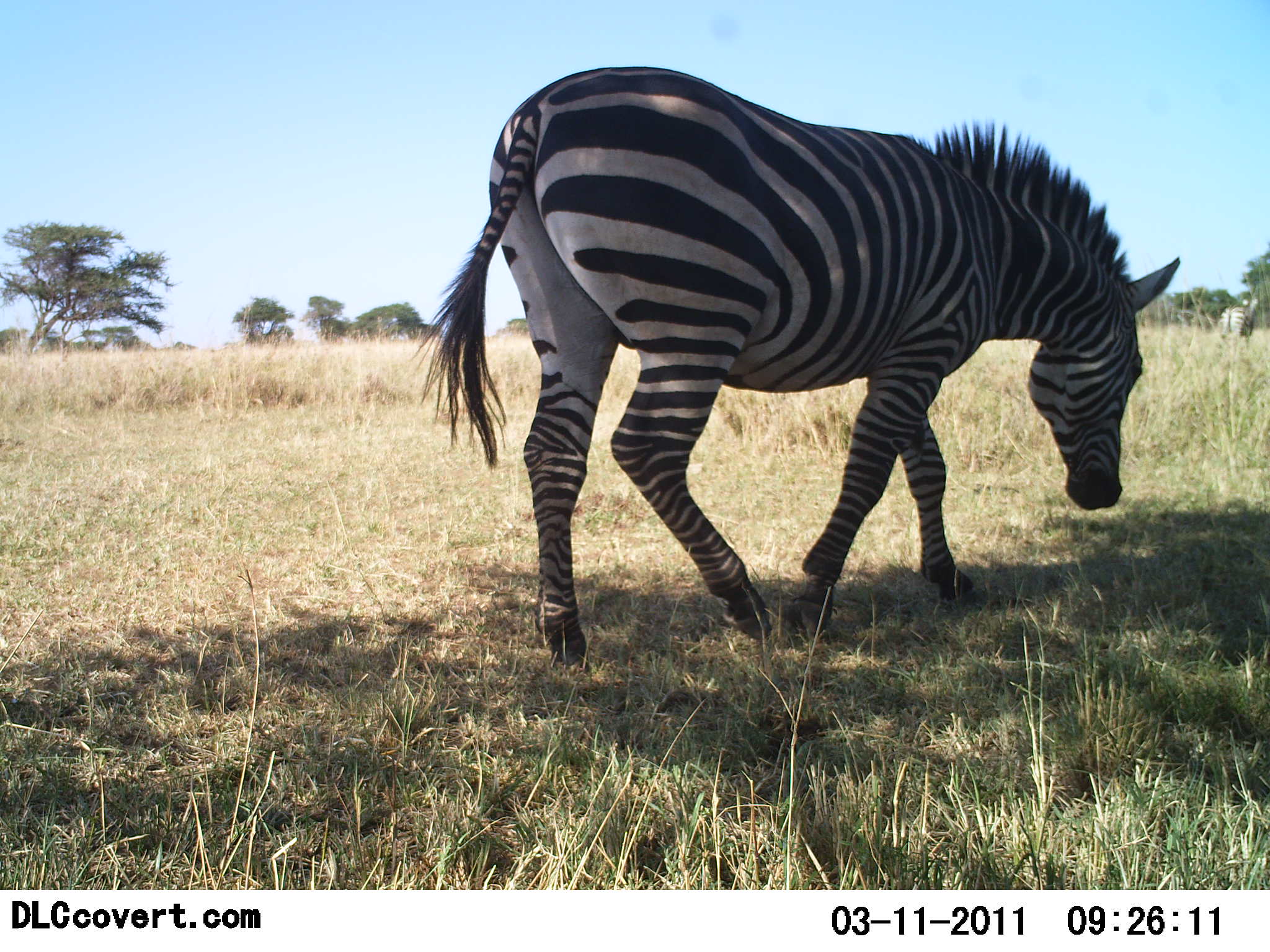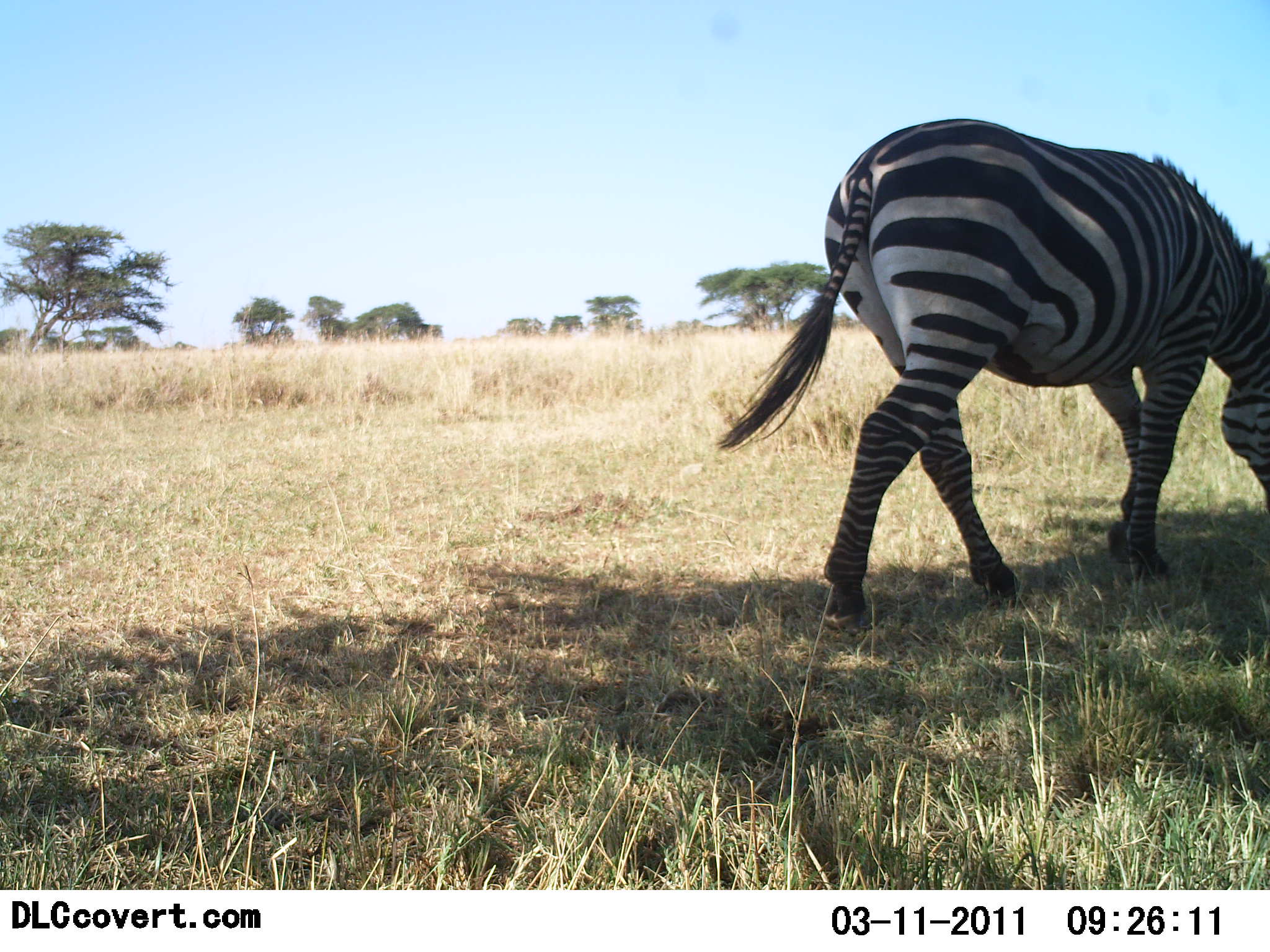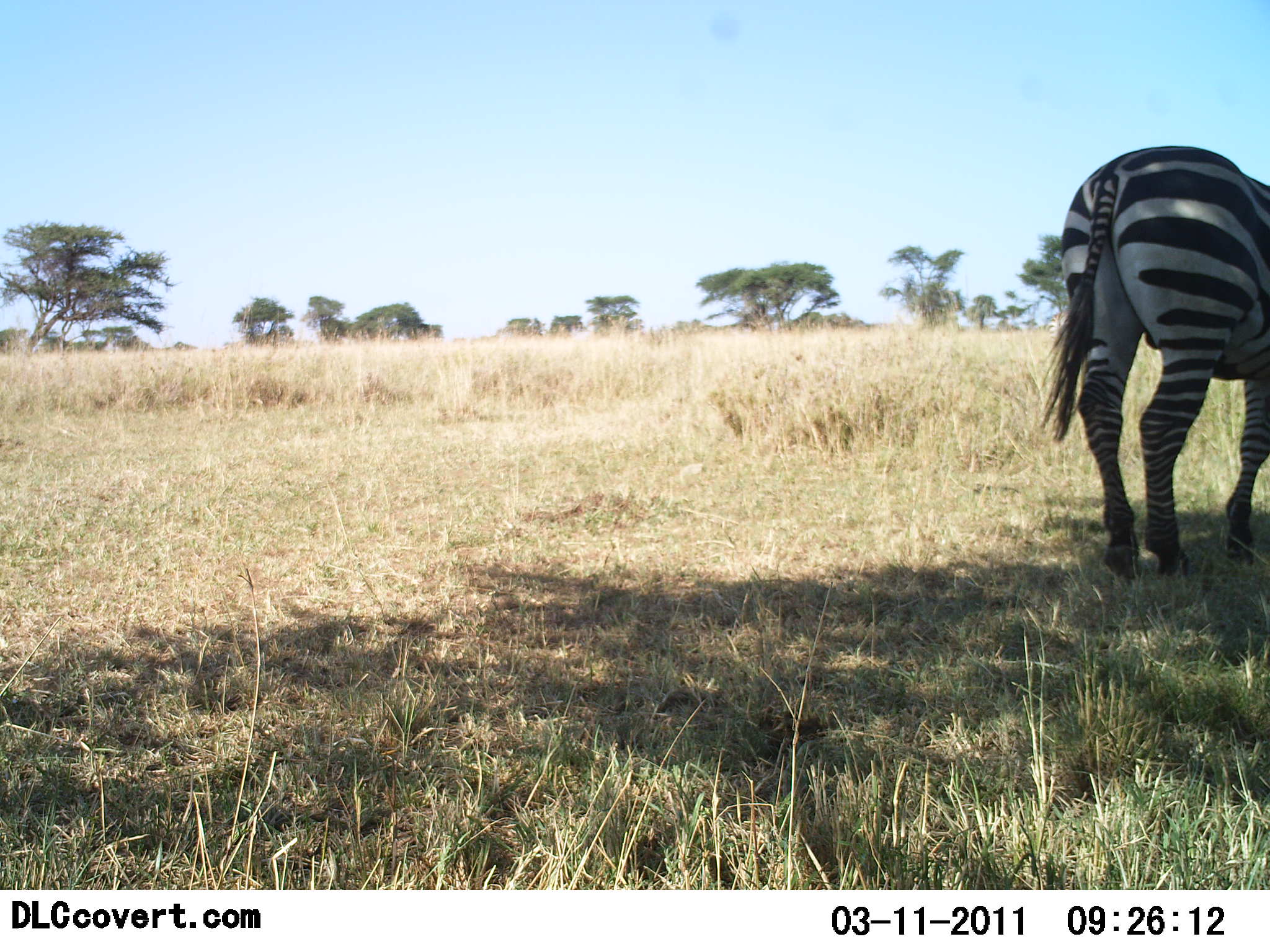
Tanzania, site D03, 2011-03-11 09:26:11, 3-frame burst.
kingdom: Animalia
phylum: Chordata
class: Mammalia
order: Perissodactyla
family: Equidae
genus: Equus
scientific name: Equus quagga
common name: plains zebra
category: zebra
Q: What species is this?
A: Zebra (plains zebra) (Equus quagga).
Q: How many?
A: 1.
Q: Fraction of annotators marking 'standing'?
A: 17%.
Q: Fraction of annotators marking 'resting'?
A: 0%.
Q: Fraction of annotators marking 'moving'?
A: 92%.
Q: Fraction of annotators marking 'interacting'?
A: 0%.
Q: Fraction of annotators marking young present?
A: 0%.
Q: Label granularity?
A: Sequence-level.